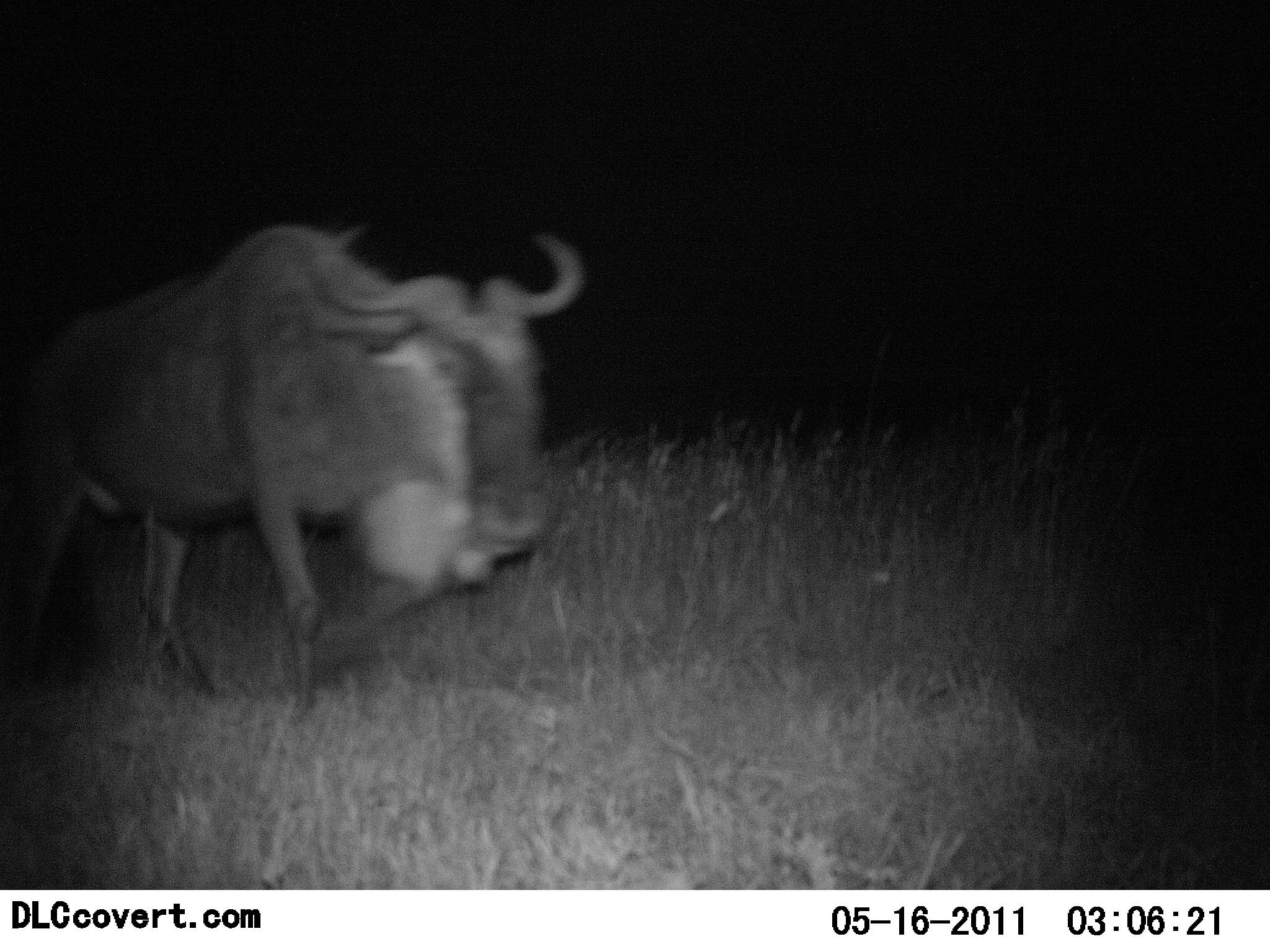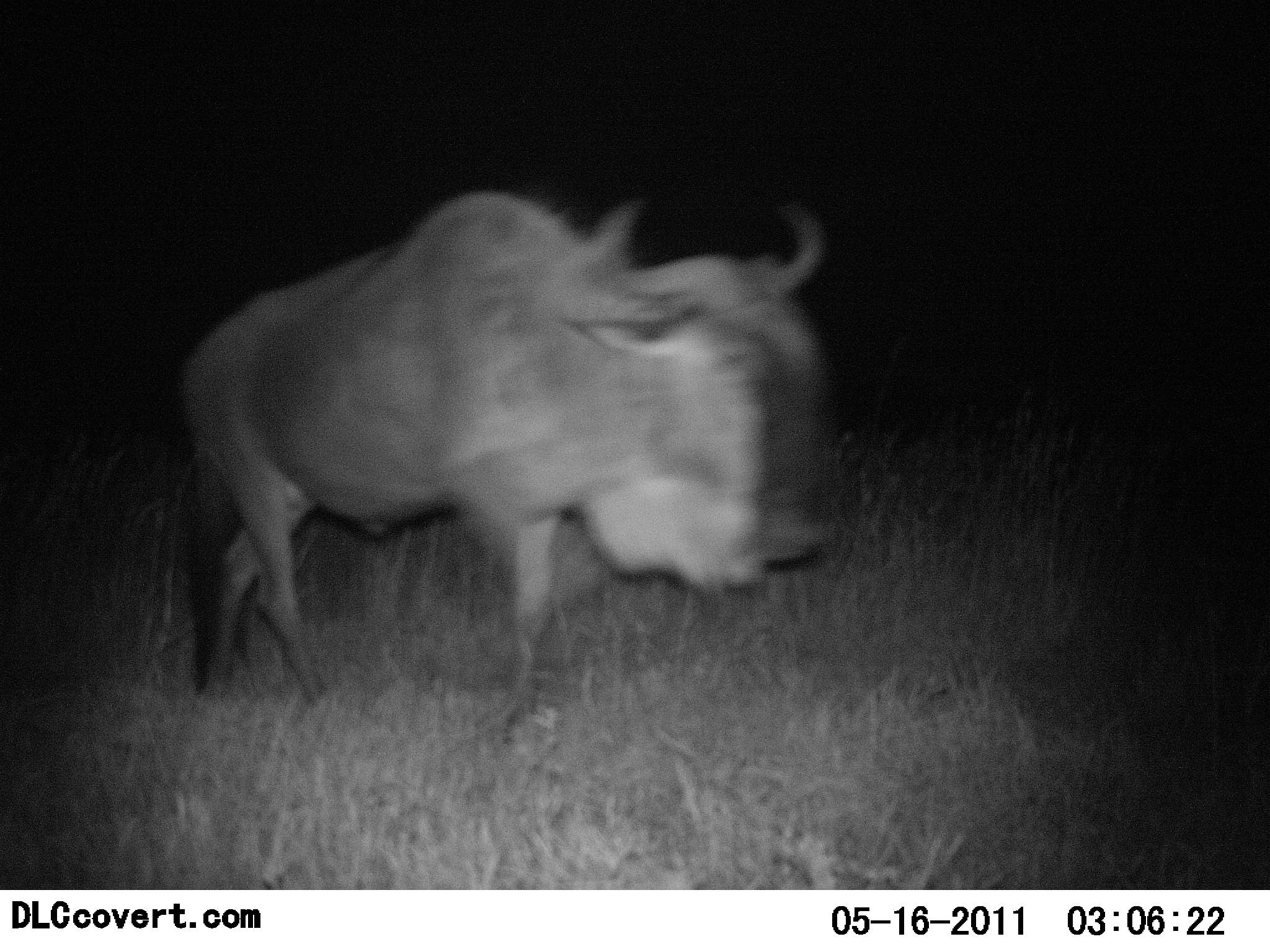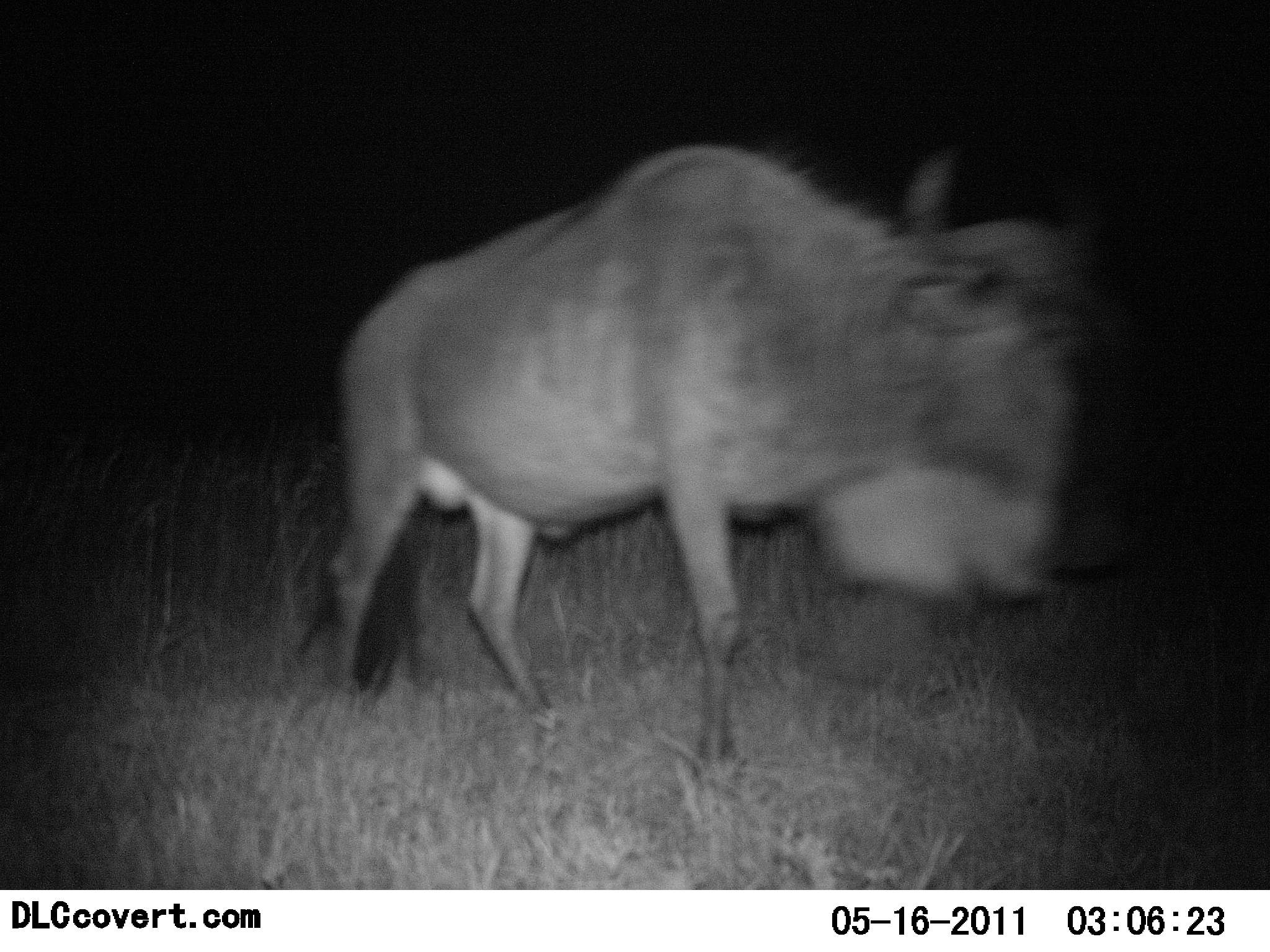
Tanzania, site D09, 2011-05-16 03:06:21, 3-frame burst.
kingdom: Animalia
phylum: Chordata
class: Mammalia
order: Artiodactyla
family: Bovidae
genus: Connochaetes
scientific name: Connochaetes taurinus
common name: blue wildebeest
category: wildebeest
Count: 1.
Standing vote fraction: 0%.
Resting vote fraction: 0%.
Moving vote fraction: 100%.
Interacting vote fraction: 0%.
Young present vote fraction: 0%.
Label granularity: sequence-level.